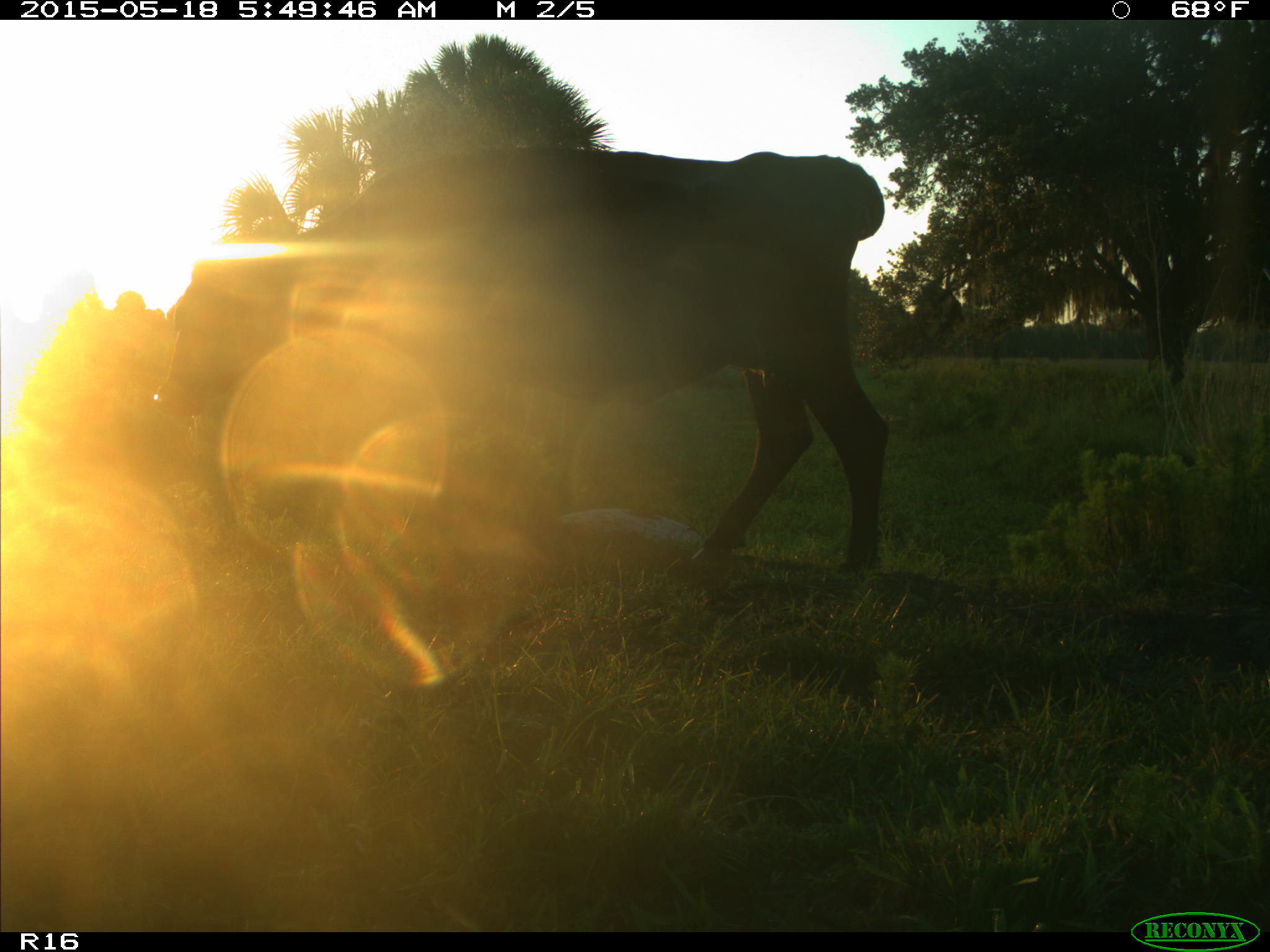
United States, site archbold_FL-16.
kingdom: Animalia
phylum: Chordata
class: Mammalia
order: Artiodactyla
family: Bovidae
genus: Bos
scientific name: Bos taurus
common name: domestic cow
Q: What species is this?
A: Bos taurus (domestic cow).